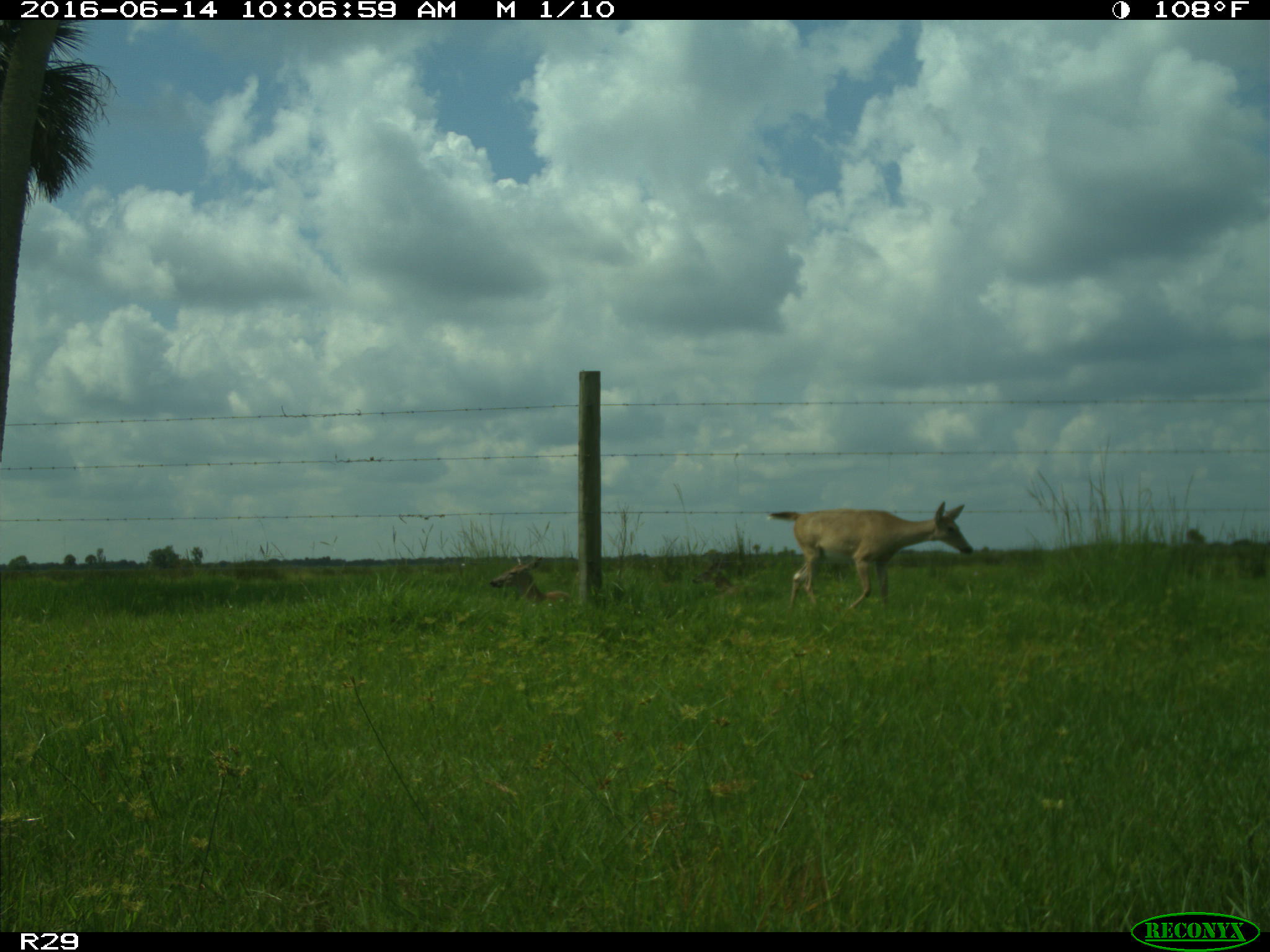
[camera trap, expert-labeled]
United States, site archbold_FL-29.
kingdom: Animalia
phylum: Chordata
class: Mammalia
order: Artiodactyla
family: Cervidae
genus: Odocoileus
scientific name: Odocoileus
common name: deer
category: unidentified deer